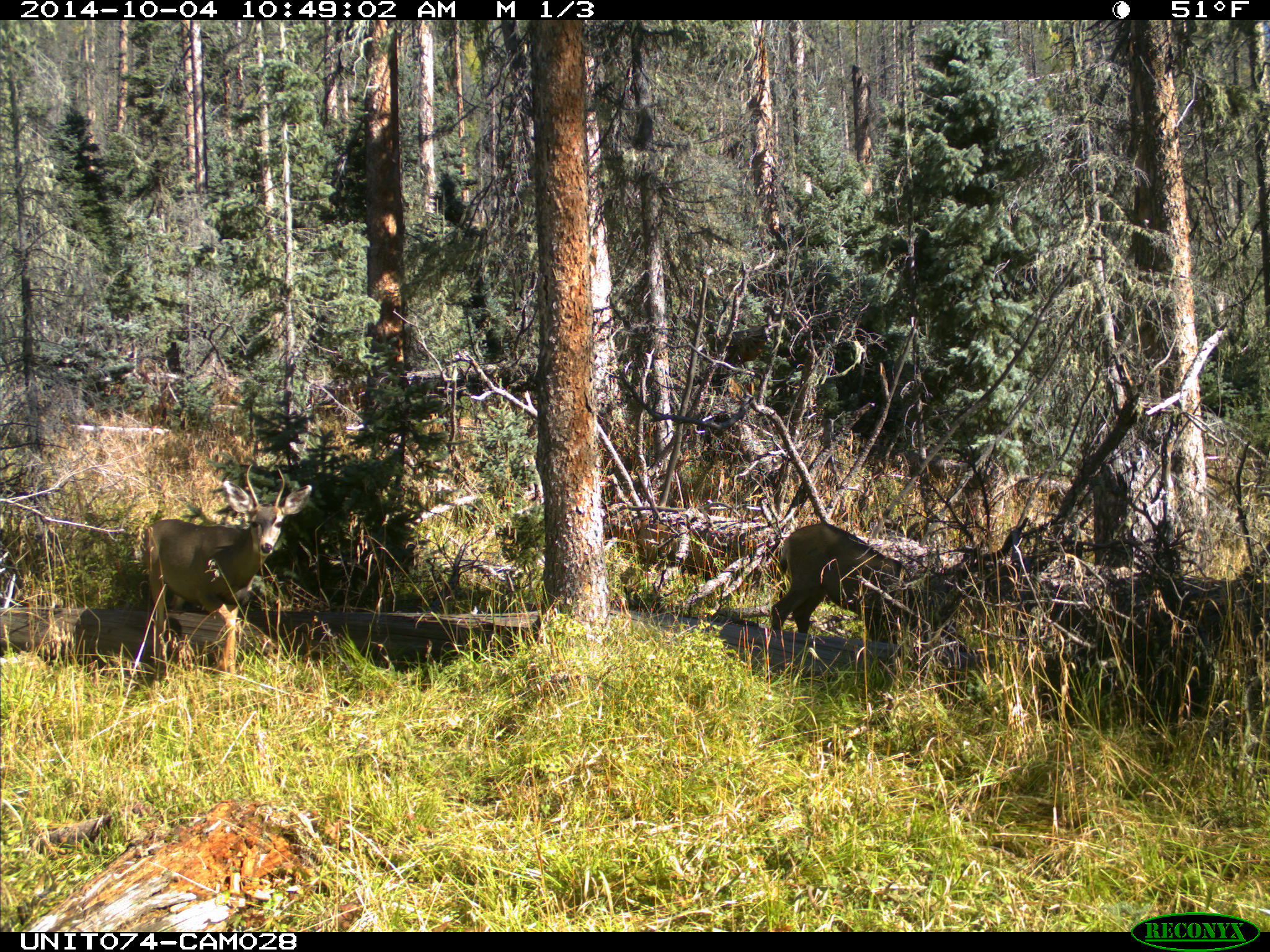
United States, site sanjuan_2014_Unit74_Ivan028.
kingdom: Animalia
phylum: Chordata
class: Mammalia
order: Artiodactyla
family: Cervidae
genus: Odocoileus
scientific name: Odocoileus hemionus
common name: mule deer